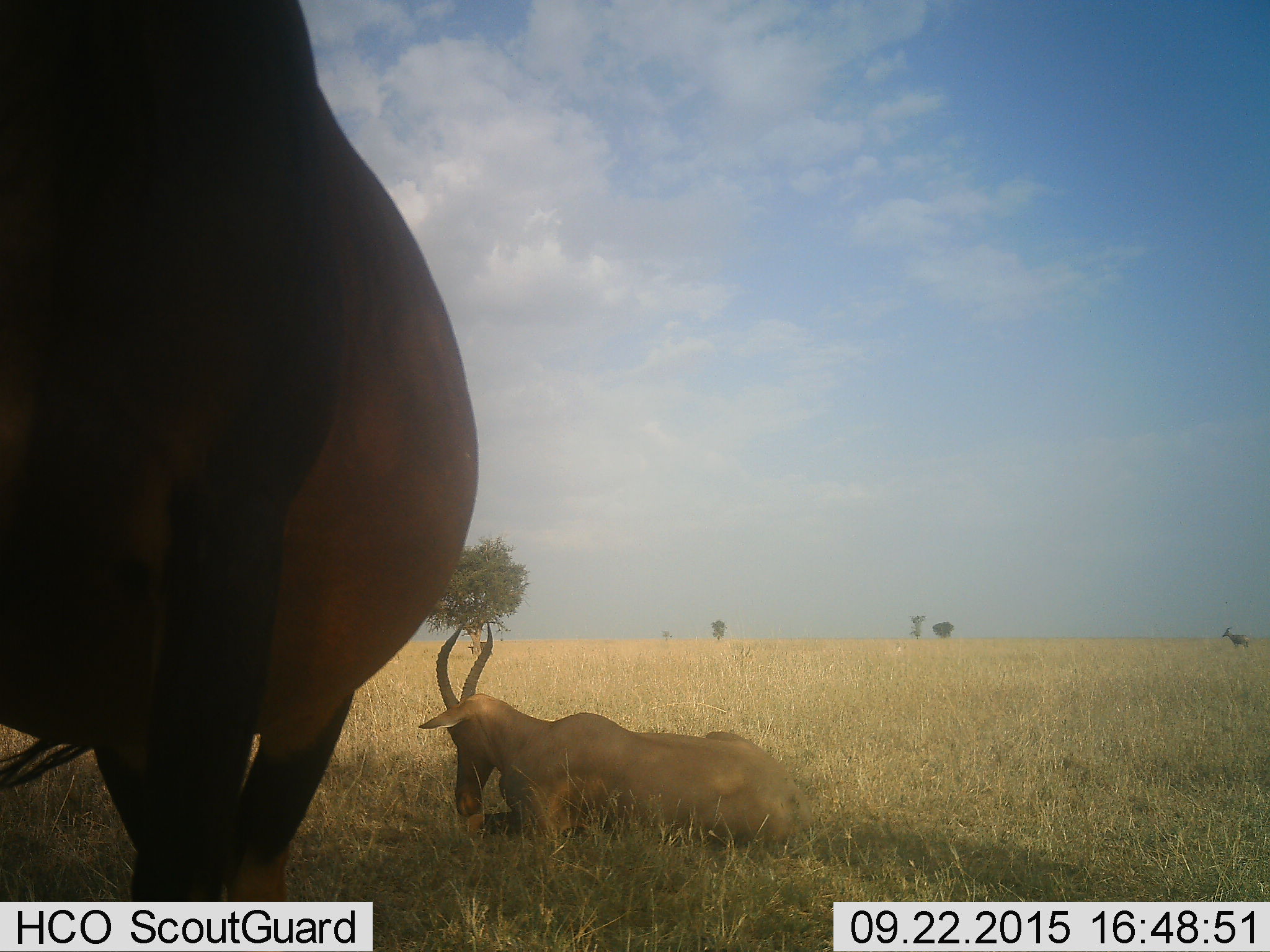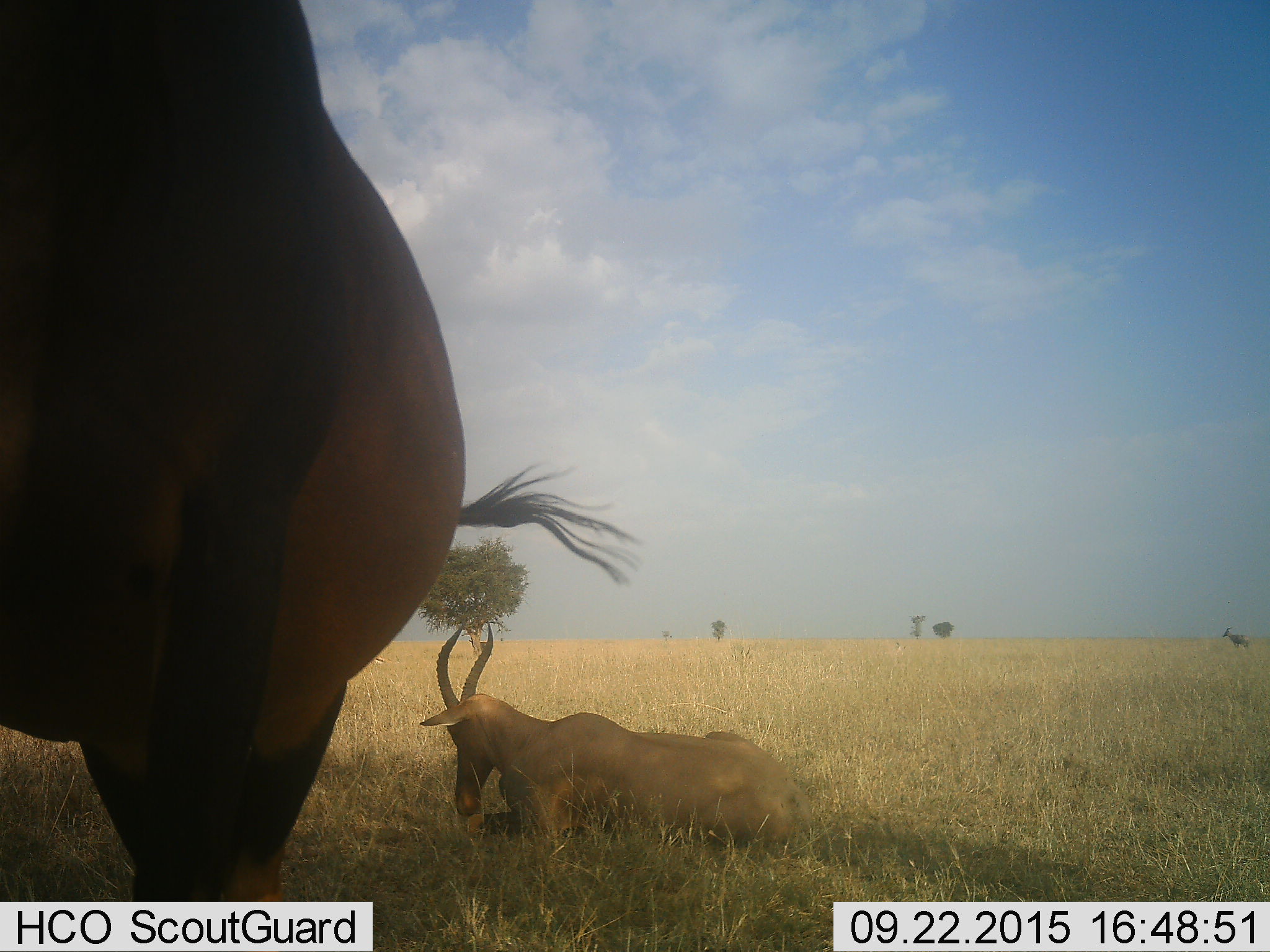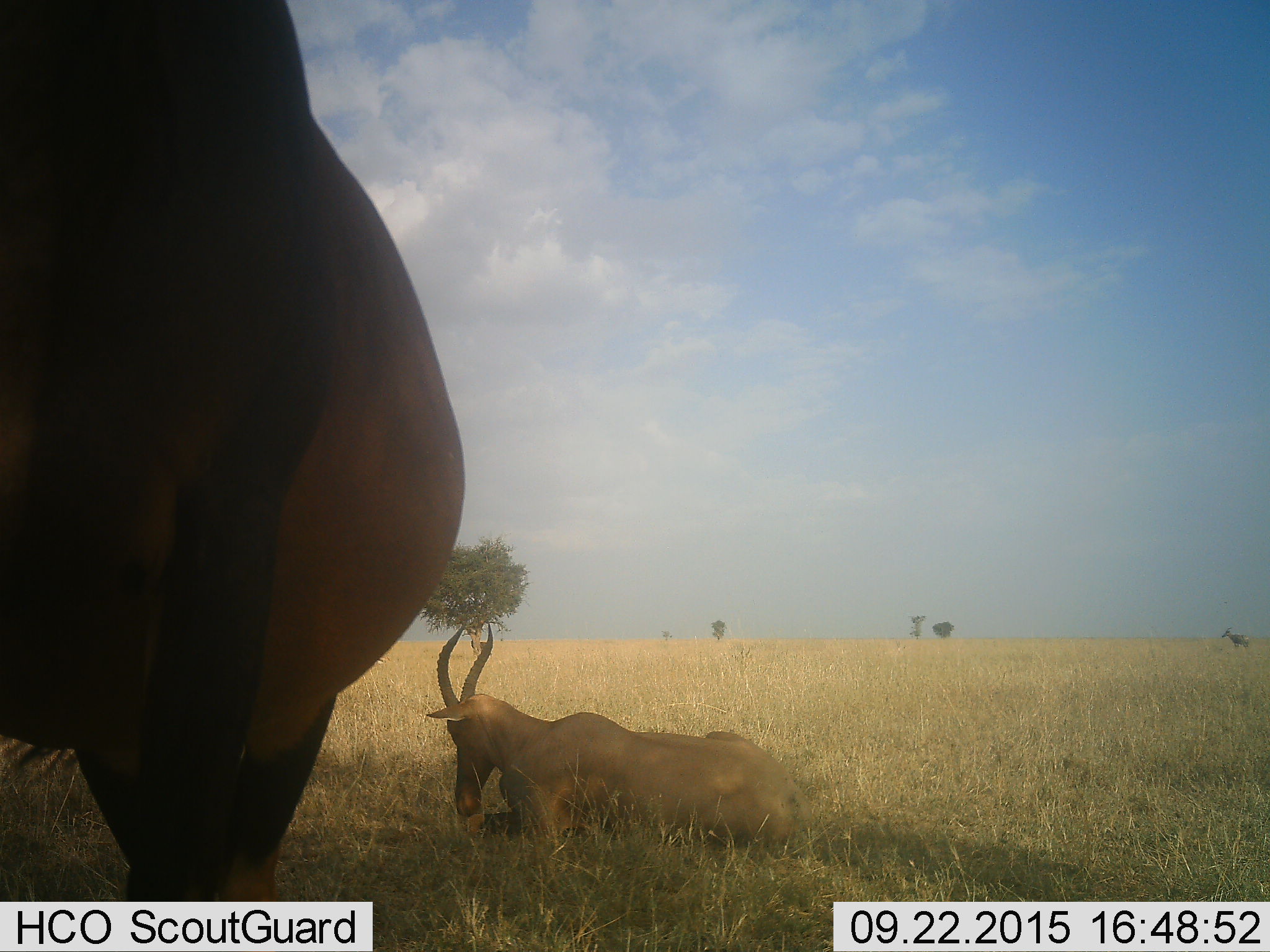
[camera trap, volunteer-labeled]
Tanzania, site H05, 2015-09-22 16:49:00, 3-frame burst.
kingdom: Animalia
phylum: Chordata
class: Mammalia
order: Artiodactyla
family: Bovidae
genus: Alcelaphus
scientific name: Alcelaphus buselaphus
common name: hartebeest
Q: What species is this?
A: Hartebeest (Alcelaphus buselaphus).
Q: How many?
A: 2.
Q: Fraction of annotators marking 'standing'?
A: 100%.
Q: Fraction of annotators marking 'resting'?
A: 100%.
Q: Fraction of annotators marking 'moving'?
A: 0%.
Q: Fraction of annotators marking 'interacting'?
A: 0%.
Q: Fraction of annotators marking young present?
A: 0%.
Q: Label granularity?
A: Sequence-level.